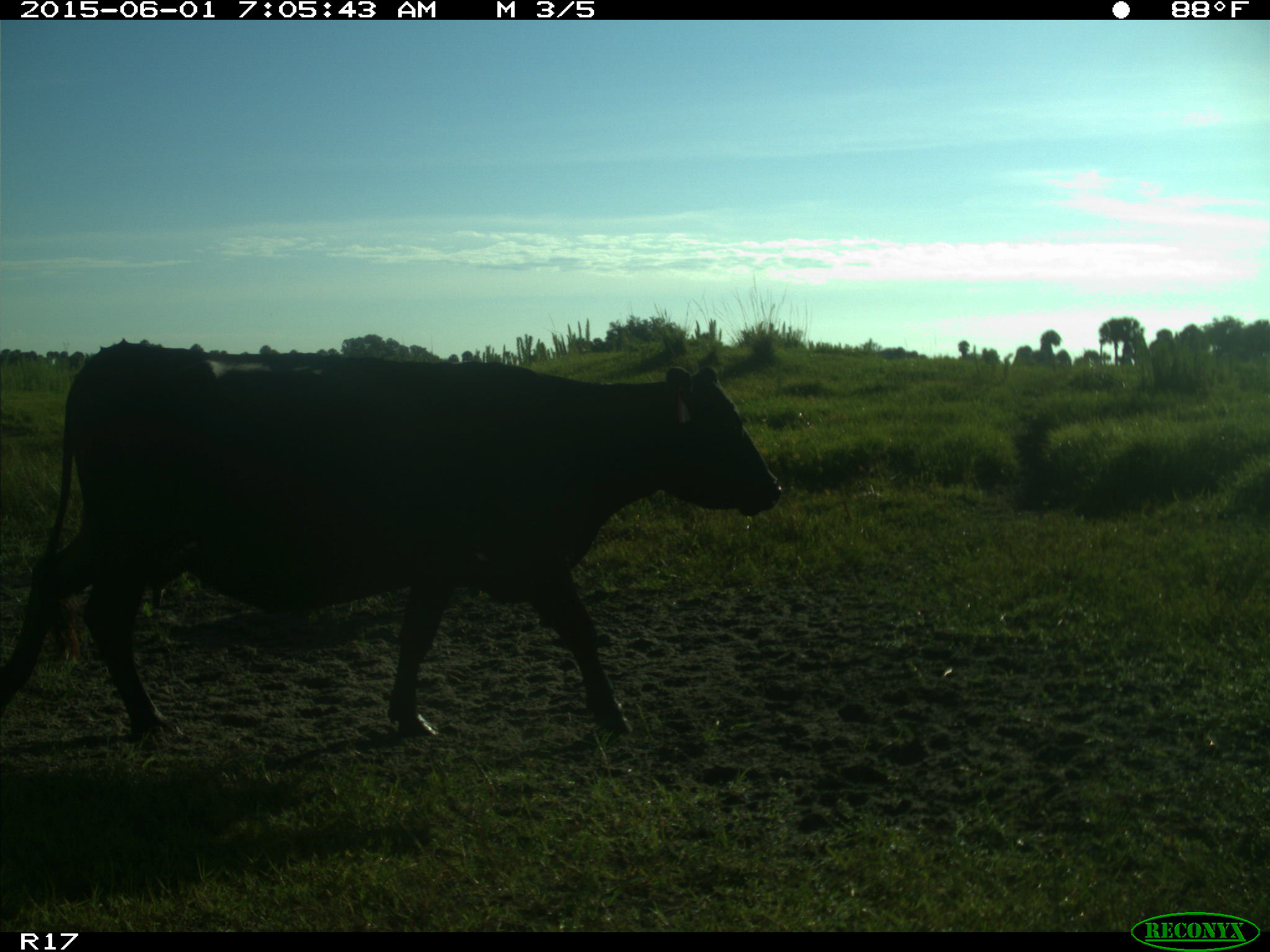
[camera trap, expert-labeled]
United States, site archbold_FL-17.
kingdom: Animalia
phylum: Chordata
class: Mammalia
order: Artiodactyla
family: Bovidae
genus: Bos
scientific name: Bos taurus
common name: domestic cow